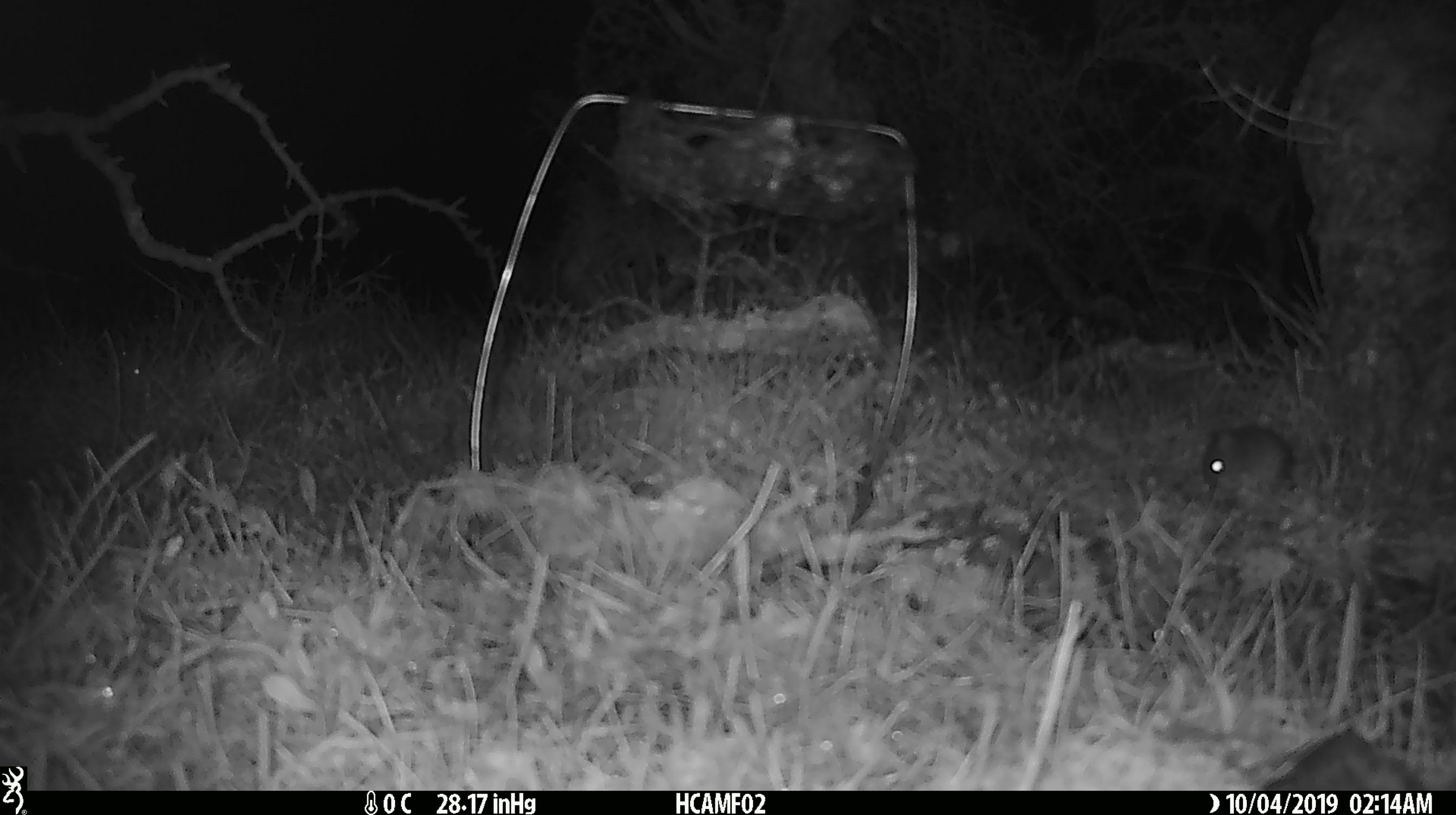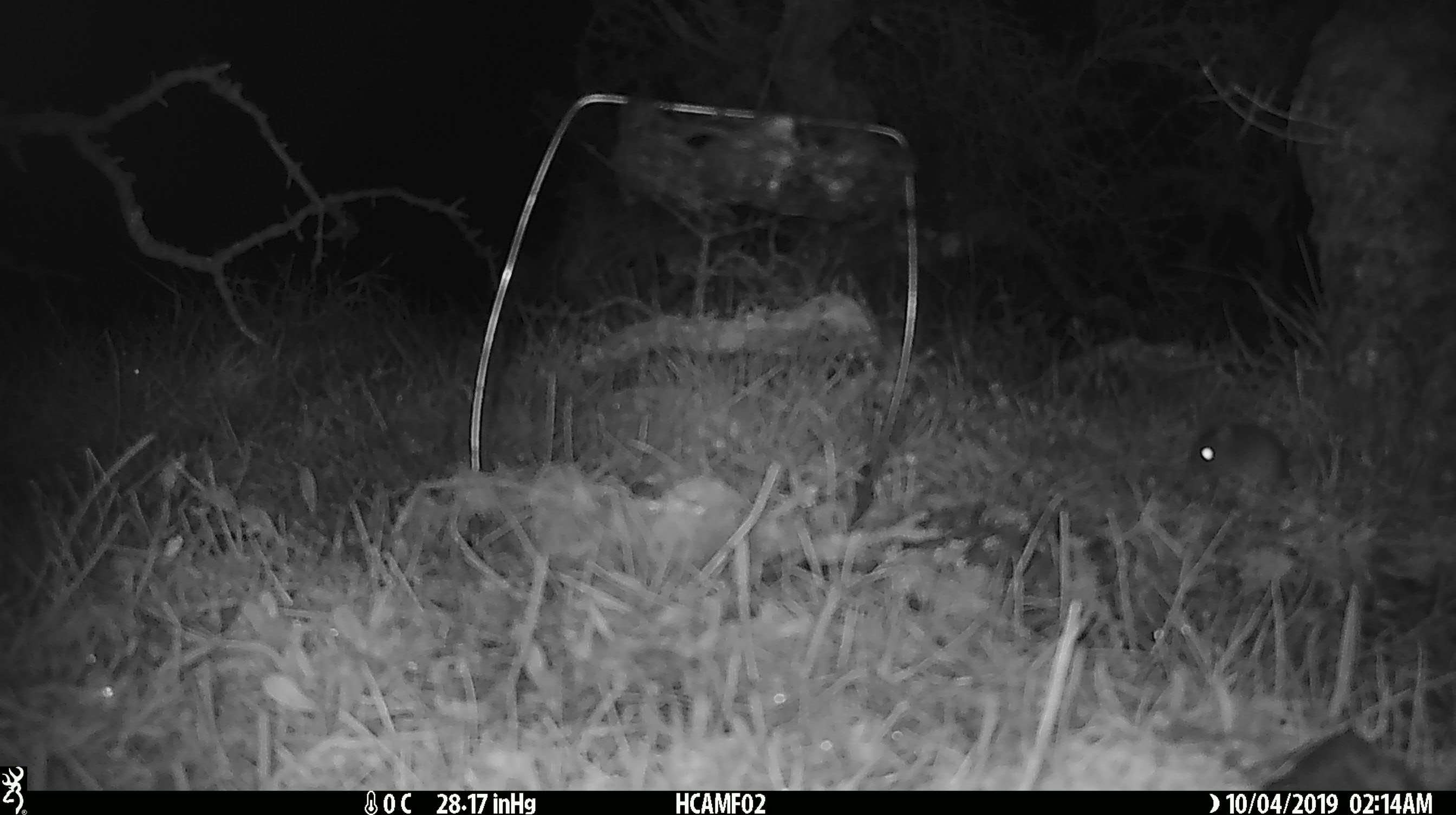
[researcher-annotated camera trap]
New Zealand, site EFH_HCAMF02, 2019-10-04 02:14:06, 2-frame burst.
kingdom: Animalia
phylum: Chordata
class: Mammalia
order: Rodentia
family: Muridae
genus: Mus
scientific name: Mus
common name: mouse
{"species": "mouse (Mus)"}